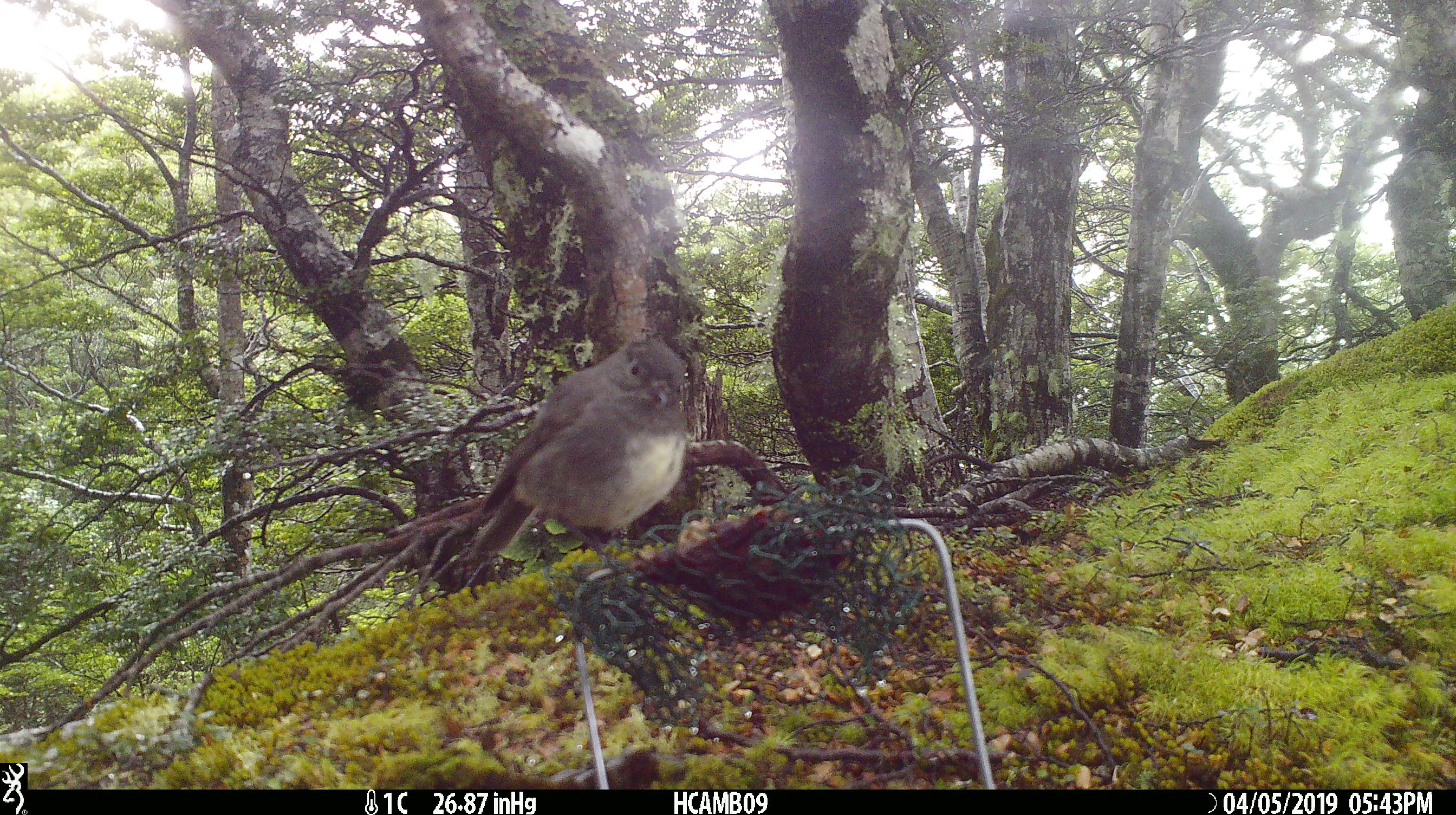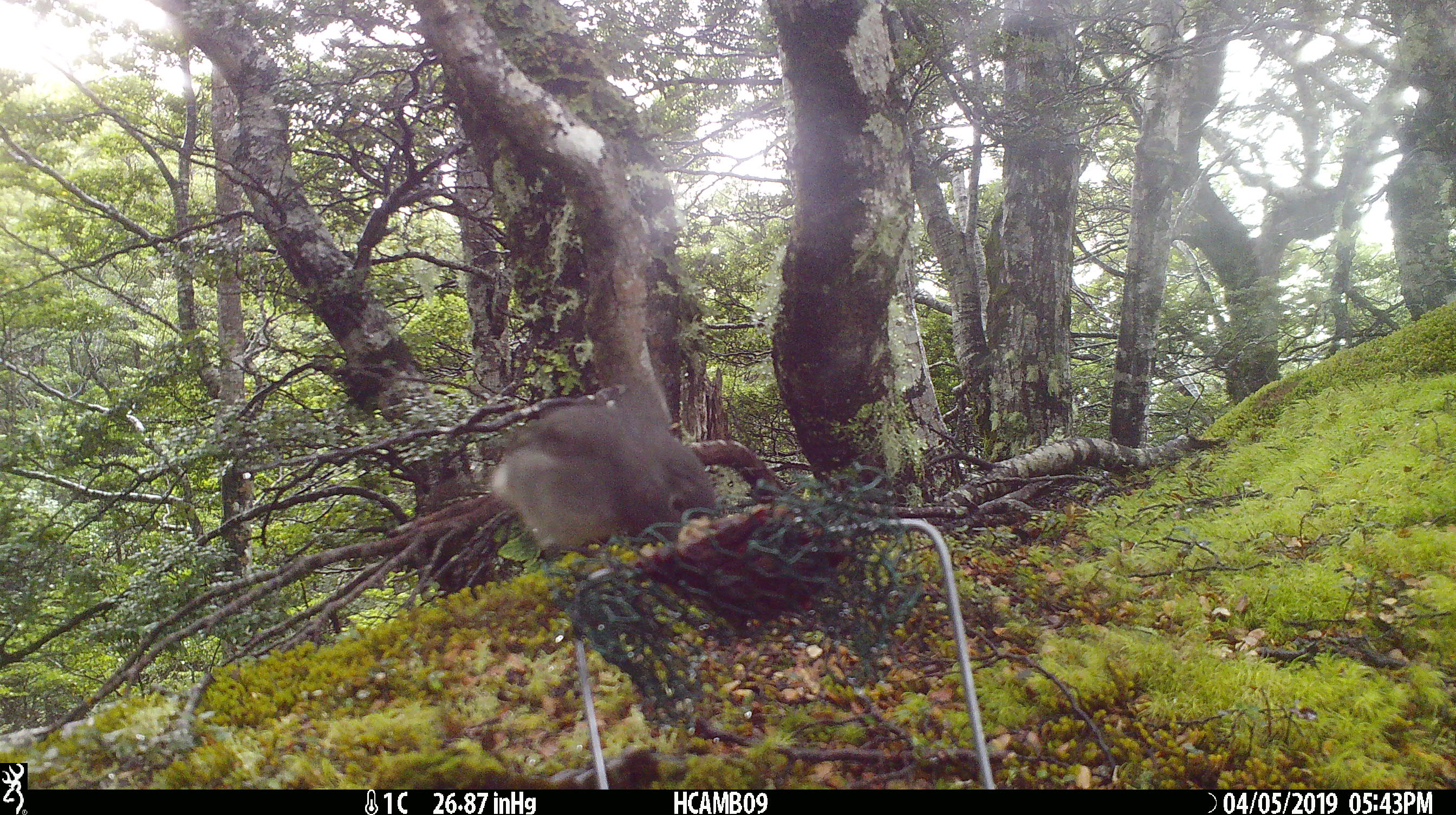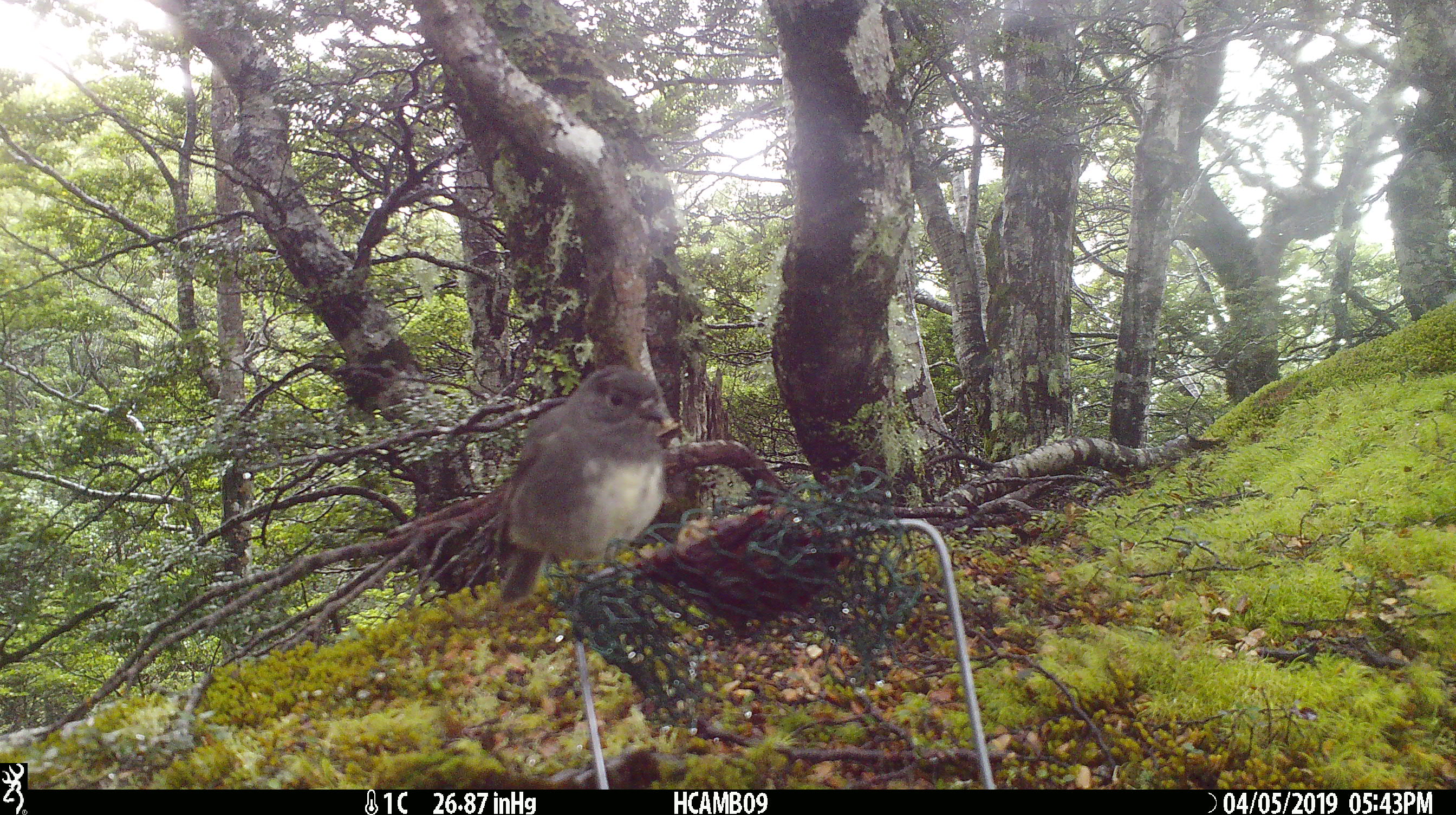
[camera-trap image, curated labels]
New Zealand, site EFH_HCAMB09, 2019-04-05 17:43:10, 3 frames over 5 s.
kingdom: Animalia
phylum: Chordata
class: Aves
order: Passeriformes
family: Petroicidae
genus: Petroica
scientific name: Petroica macrocephala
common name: tomtit